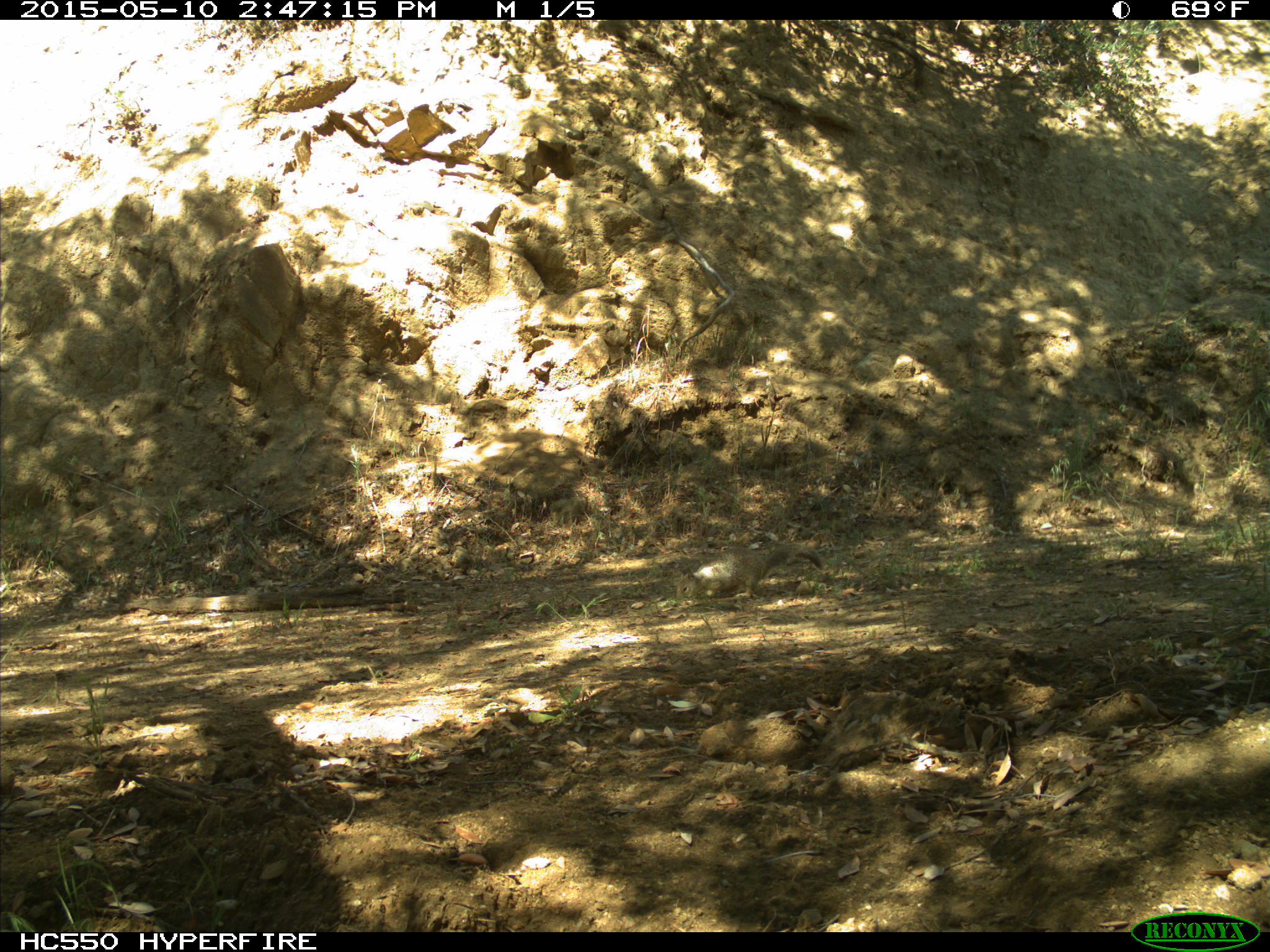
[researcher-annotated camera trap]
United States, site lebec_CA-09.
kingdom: Animalia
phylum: Chordata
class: Mammalia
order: Rodentia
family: Sciuridae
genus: Otospermophilus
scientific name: Otospermophilus beecheyi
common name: california ground squirrel